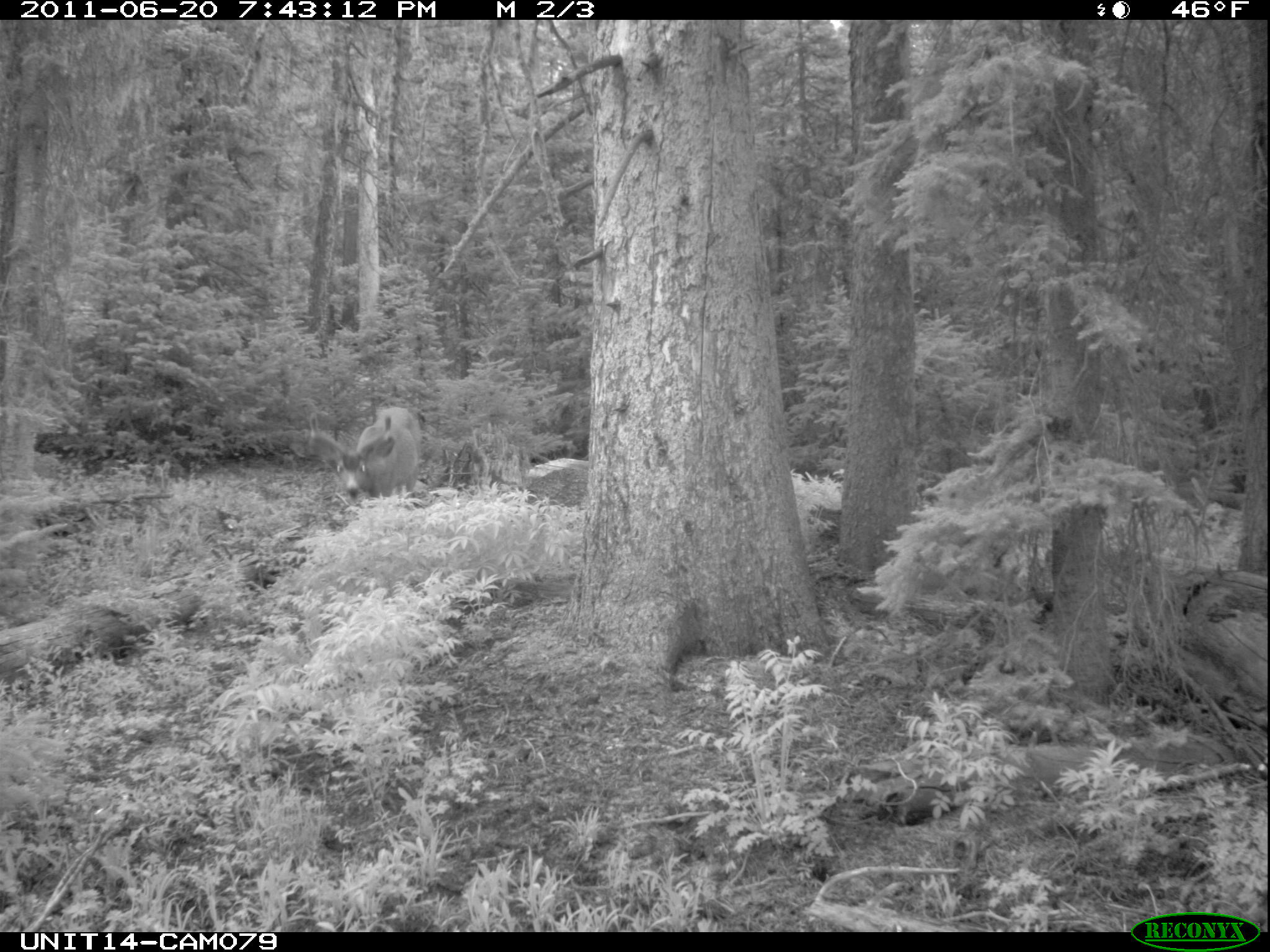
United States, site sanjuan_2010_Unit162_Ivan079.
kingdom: Animalia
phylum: Chordata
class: Mammalia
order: Artiodactyla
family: Cervidae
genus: Odocoileus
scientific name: Odocoileus hemionus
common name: mule deer